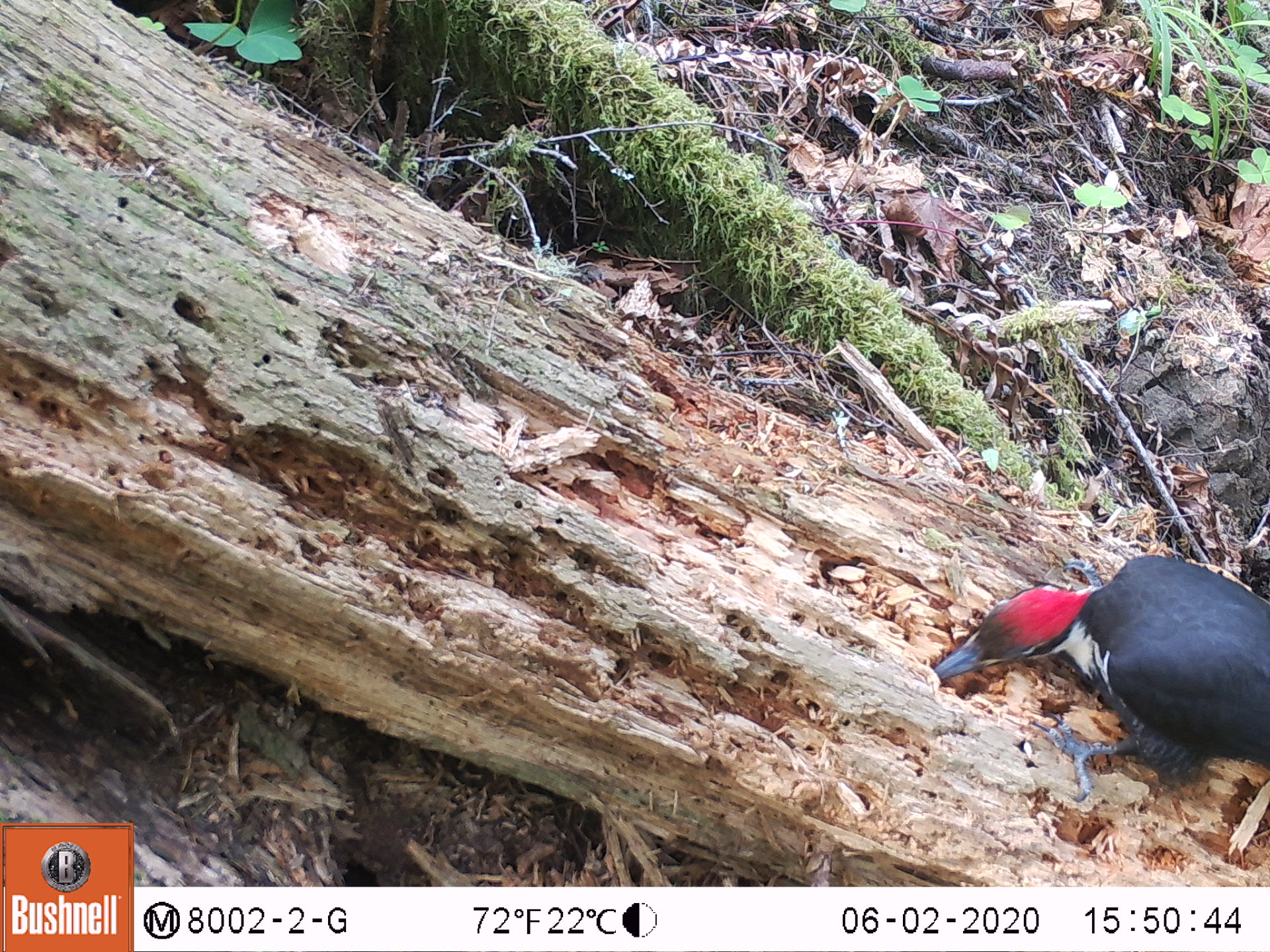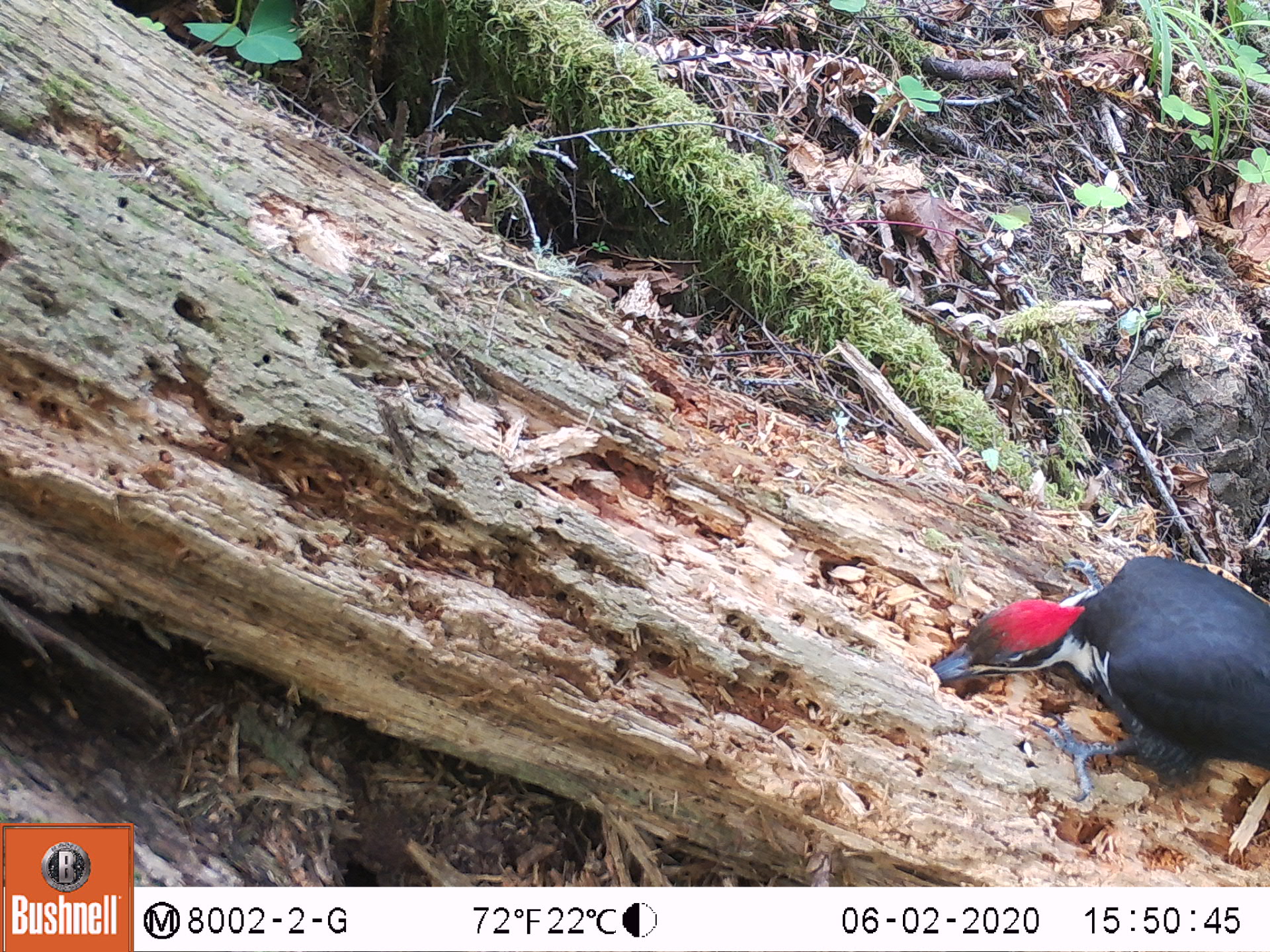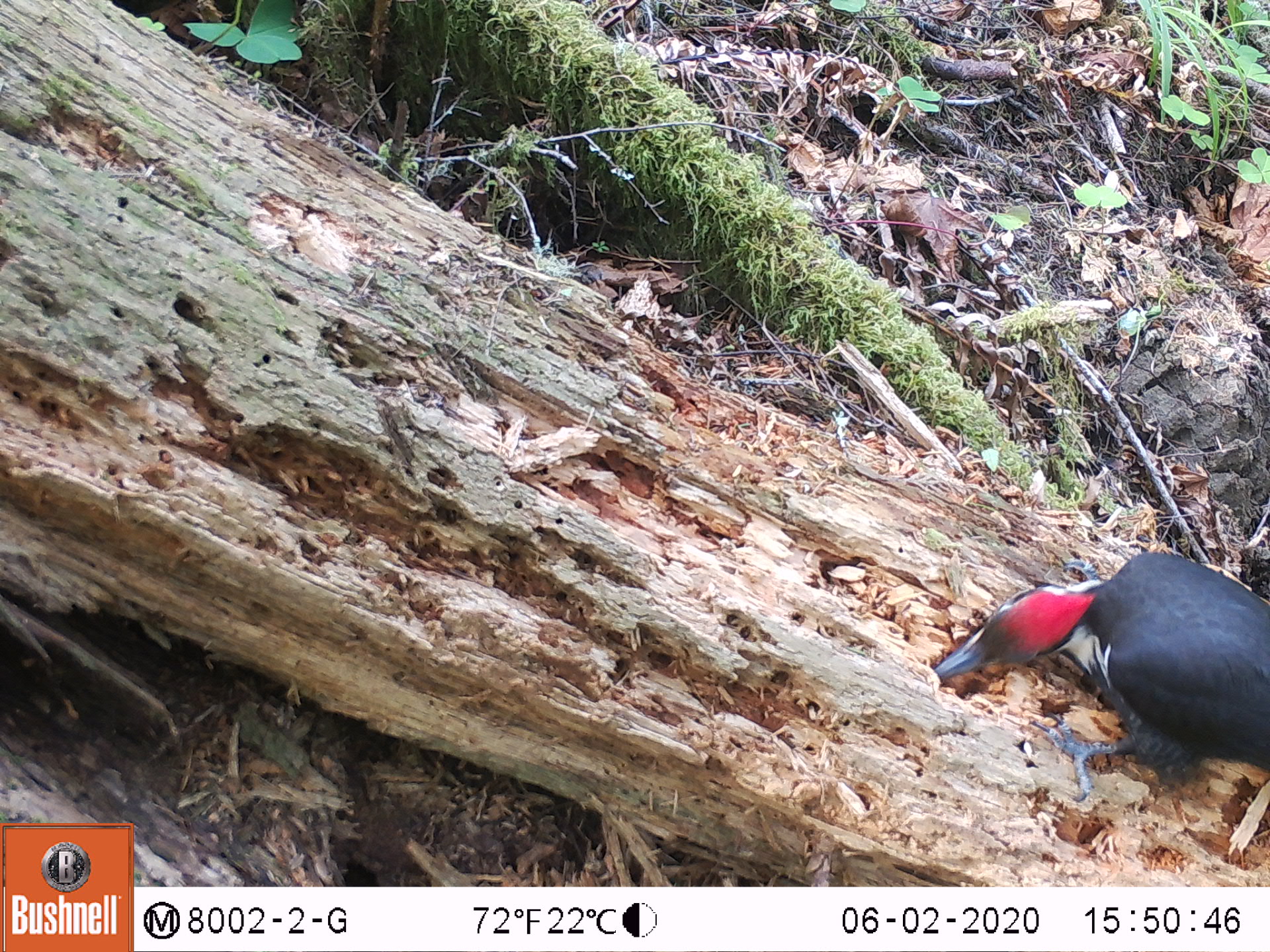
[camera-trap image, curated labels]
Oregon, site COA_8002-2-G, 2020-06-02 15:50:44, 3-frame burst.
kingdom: Animalia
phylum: Chordata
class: Aves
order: Piciformes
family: Picidae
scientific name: Picidae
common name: woodpeckers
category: picidae family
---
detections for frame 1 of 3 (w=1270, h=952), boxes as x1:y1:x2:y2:
picidae family: 933:531:1263:791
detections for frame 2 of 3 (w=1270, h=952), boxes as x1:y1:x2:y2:
picidae family: 937:553:1263:785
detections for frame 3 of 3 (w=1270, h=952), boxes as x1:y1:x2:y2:
picidae family: 930:557:1263:791